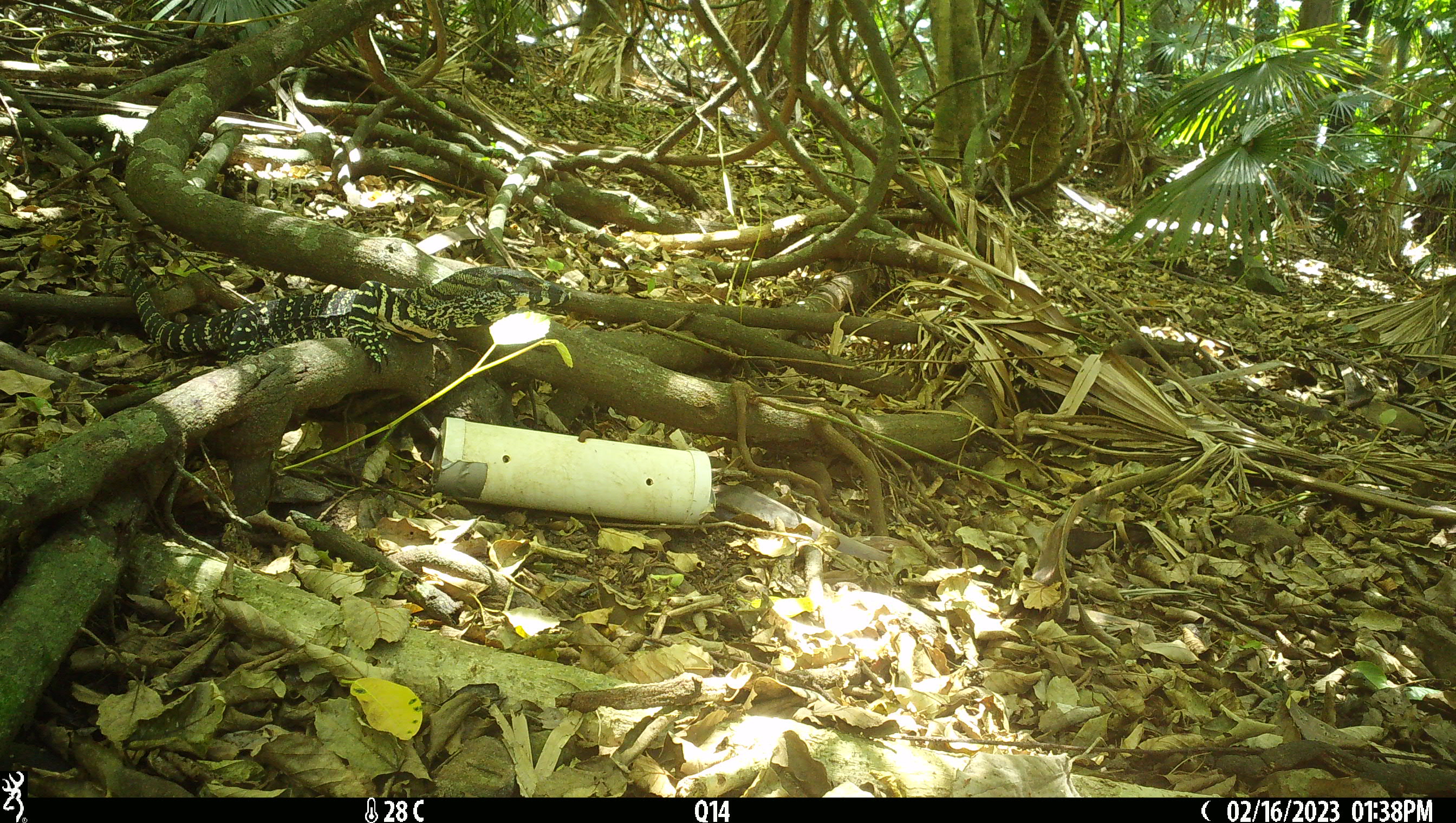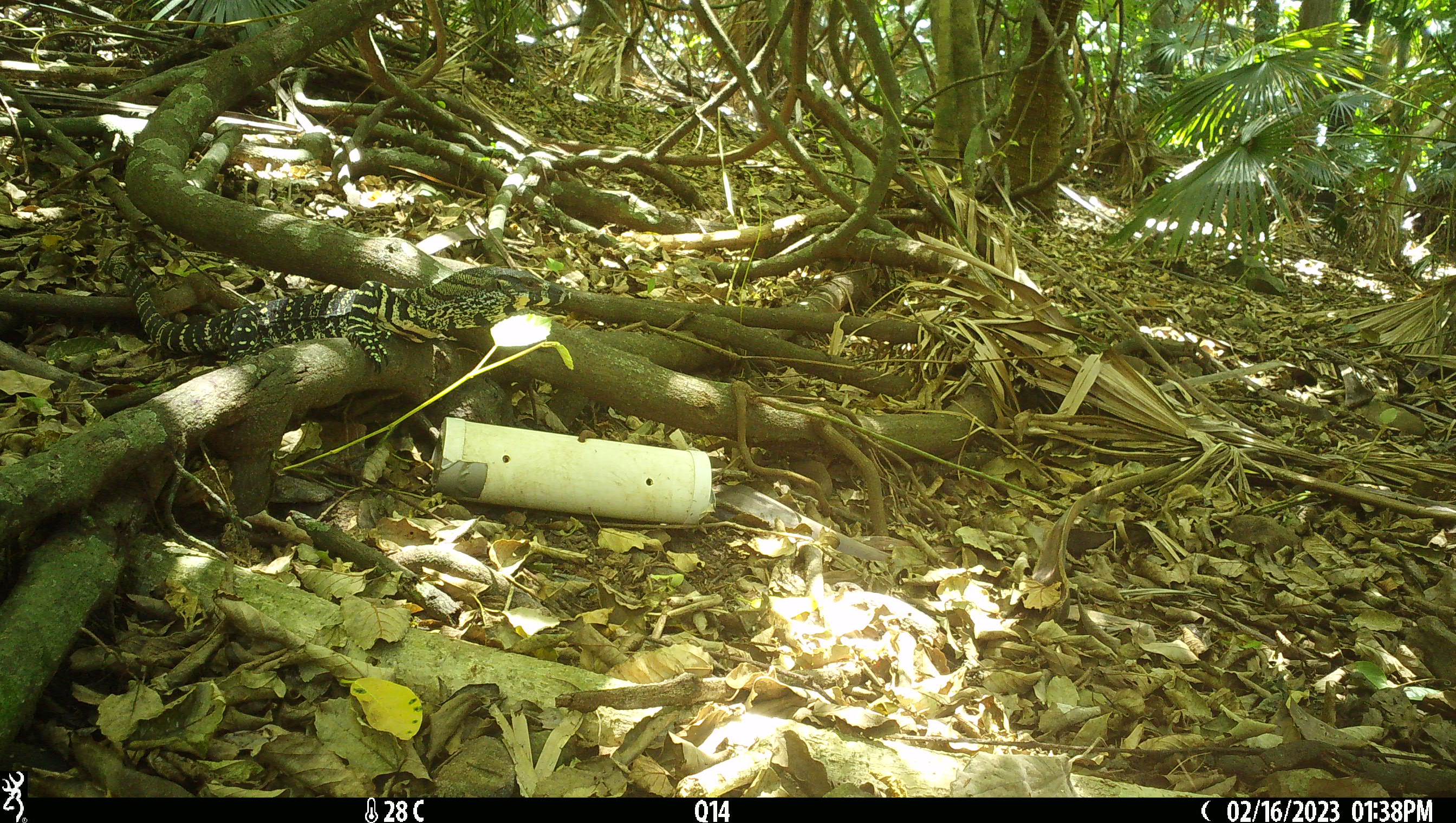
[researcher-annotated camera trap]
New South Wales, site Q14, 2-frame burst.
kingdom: Animalia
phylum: Chordata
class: Reptilia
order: Squamata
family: Varanidae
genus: Varanus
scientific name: Varanus varius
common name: lace monitor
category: goanna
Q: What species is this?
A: Goanna (lace monitor) (Varanus varius).